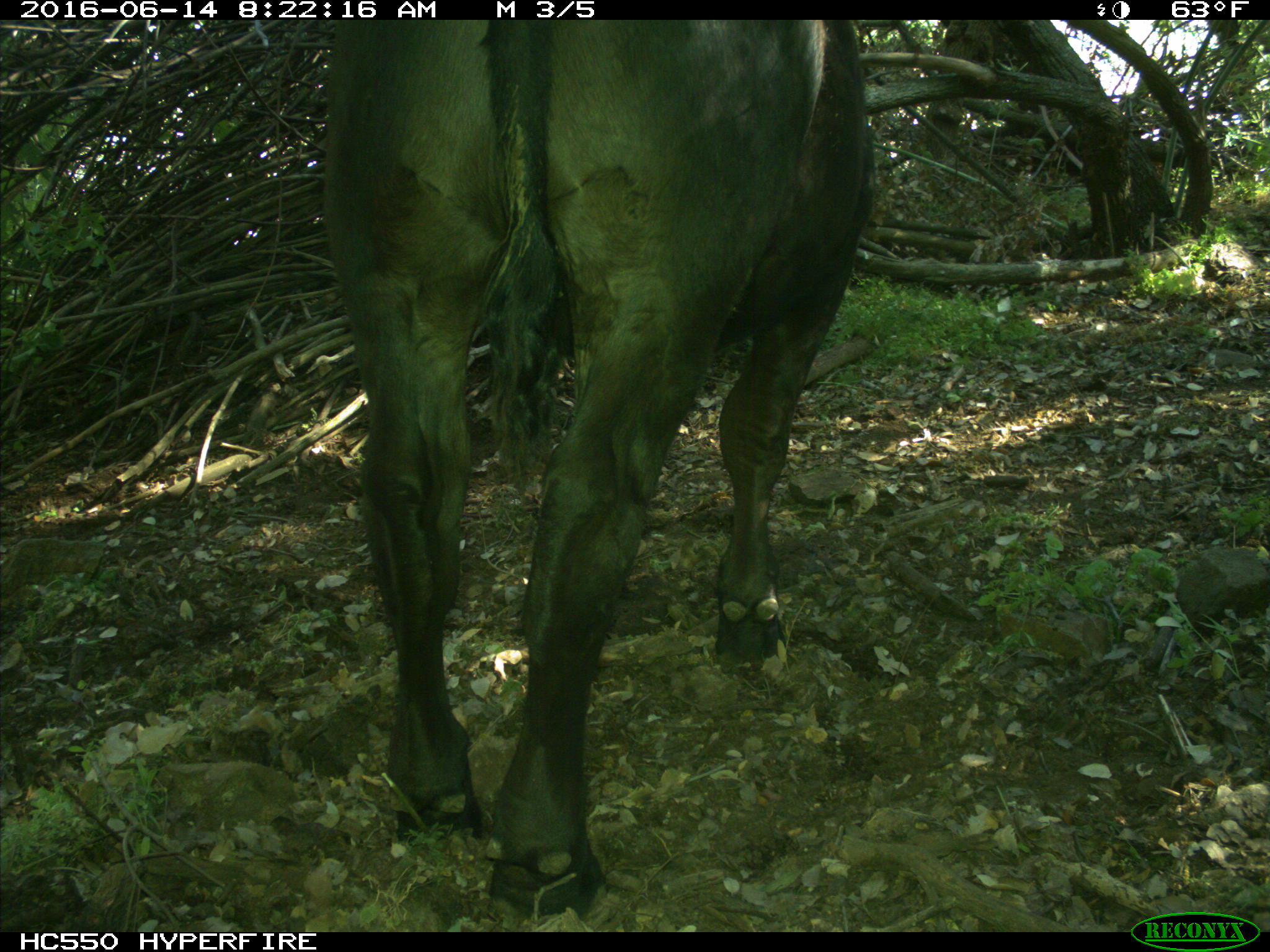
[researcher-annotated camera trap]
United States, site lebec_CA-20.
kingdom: Animalia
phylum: Chordata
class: Mammalia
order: Artiodactyla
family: Bovidae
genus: Bos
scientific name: Bos taurus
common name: domestic cow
Bos taurus (domestic cow).